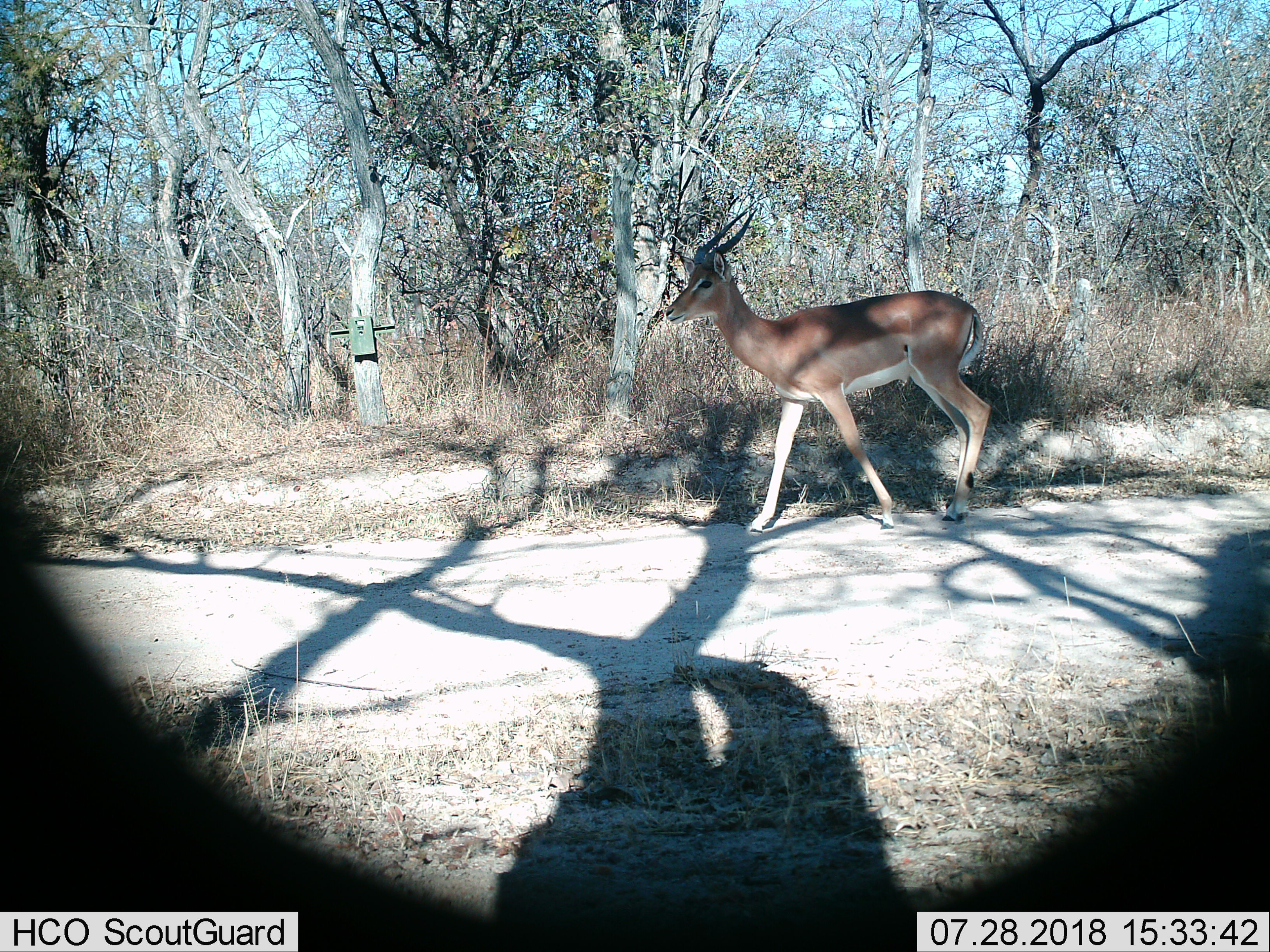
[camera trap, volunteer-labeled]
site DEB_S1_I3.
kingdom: Animalia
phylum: Chordata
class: Mammalia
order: Artiodactyla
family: Bovidae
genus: Aepyceros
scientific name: Aepyceros melampus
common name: impala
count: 1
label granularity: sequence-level